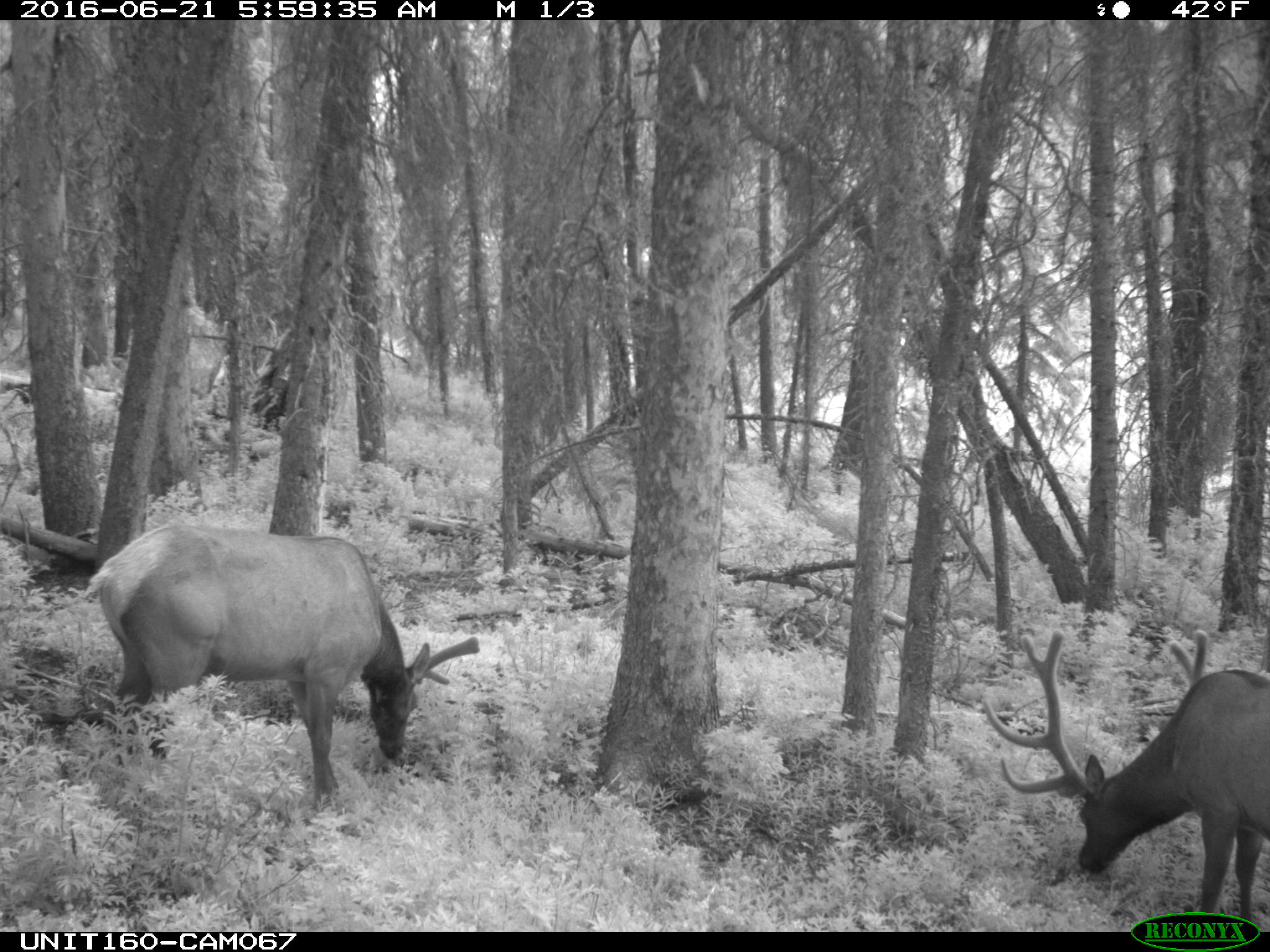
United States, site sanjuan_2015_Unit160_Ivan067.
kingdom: Animalia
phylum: Chordata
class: Mammalia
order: Artiodactyla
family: Cervidae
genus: Cervus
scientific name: Cervus elaphus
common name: red deer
Cervus elaphus (red deer).